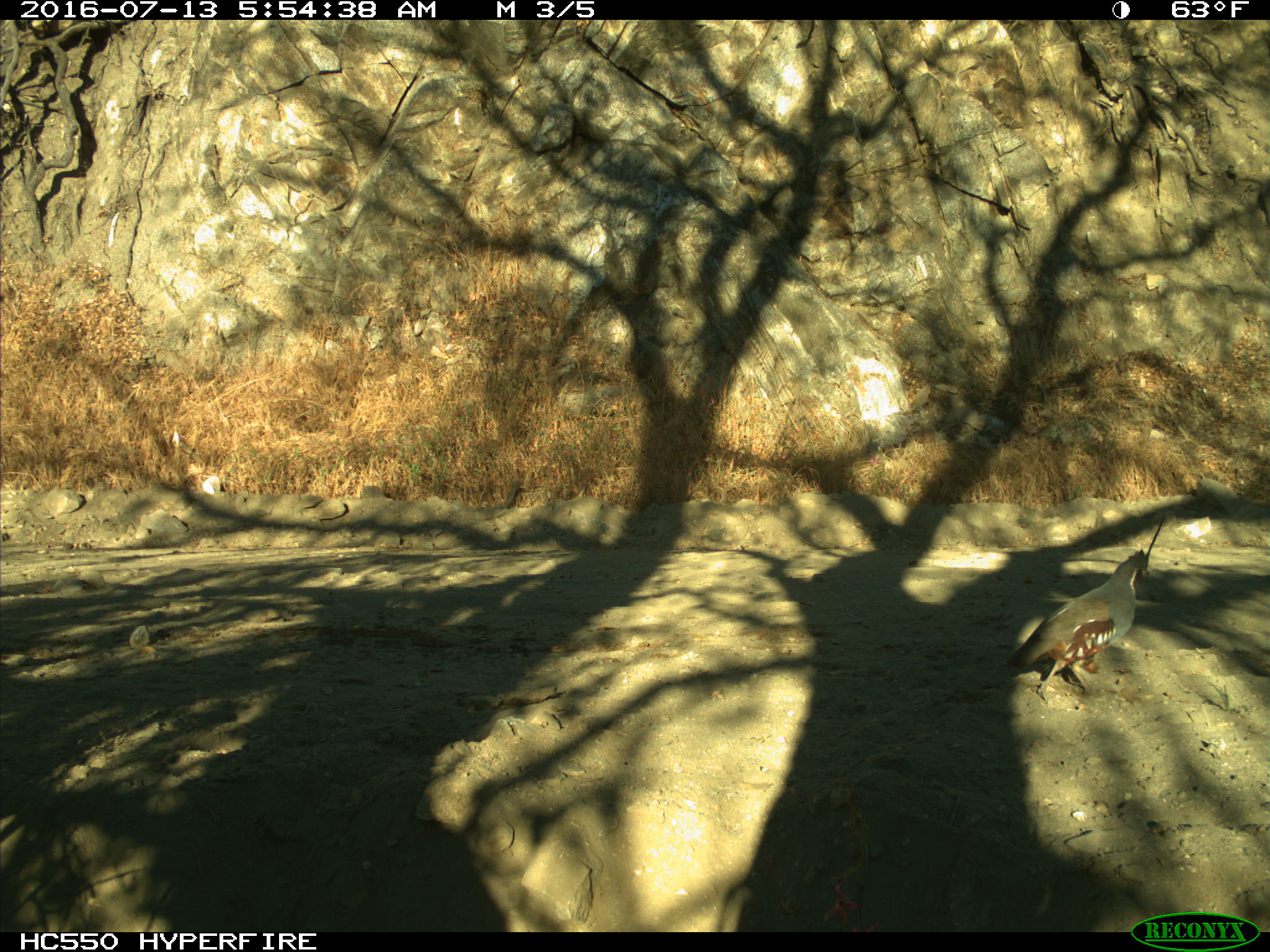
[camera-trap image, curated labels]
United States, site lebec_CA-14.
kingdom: Animalia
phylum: Chordata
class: Aves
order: Galliformes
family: Odontophoridae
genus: Callipepla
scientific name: Callipepla californica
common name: california quail